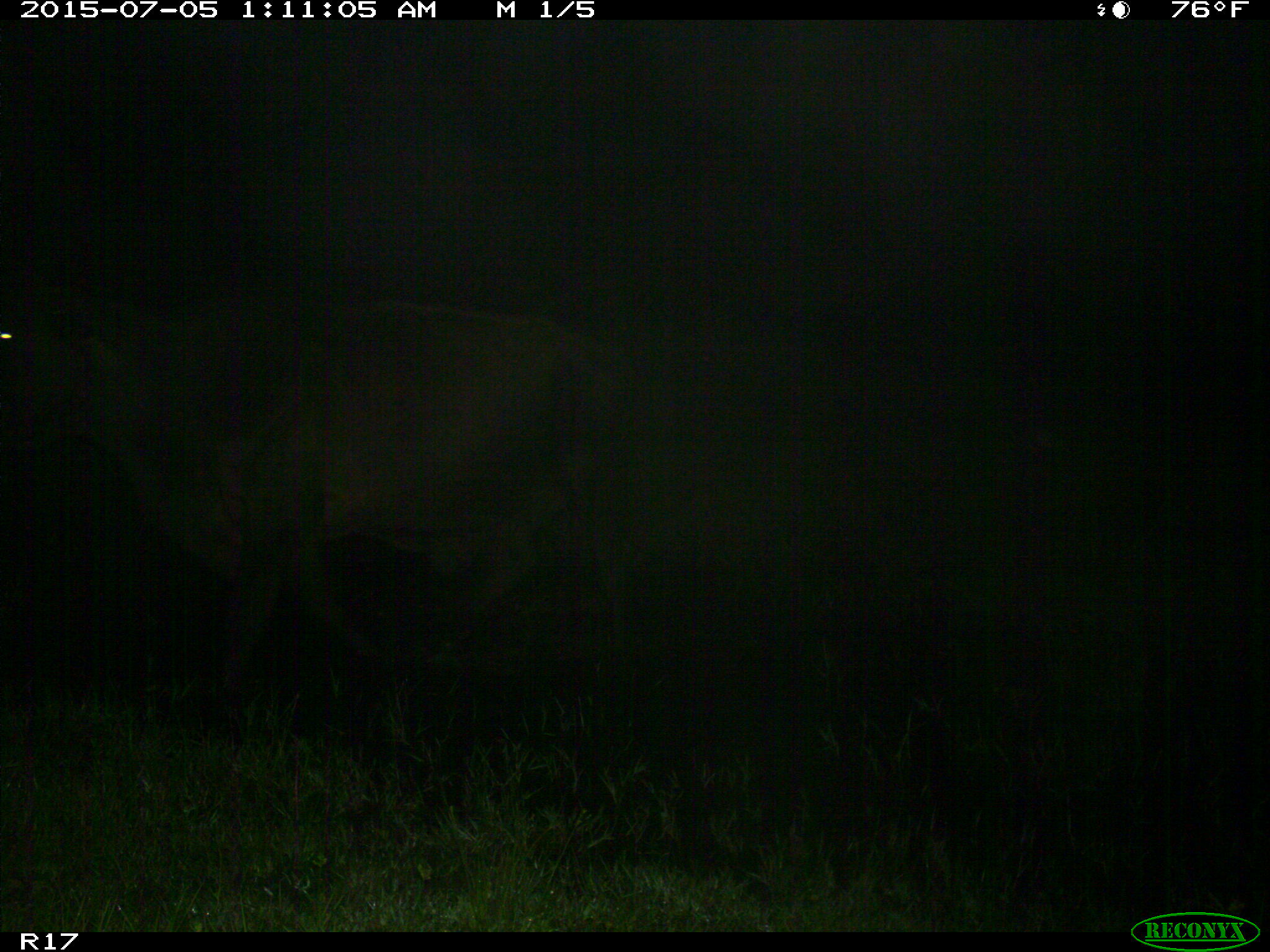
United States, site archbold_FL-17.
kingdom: Animalia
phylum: Chordata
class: Mammalia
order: Artiodactyla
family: Bovidae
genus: Bos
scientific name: Bos taurus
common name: domestic cow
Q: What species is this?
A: Bos taurus (domestic cow).